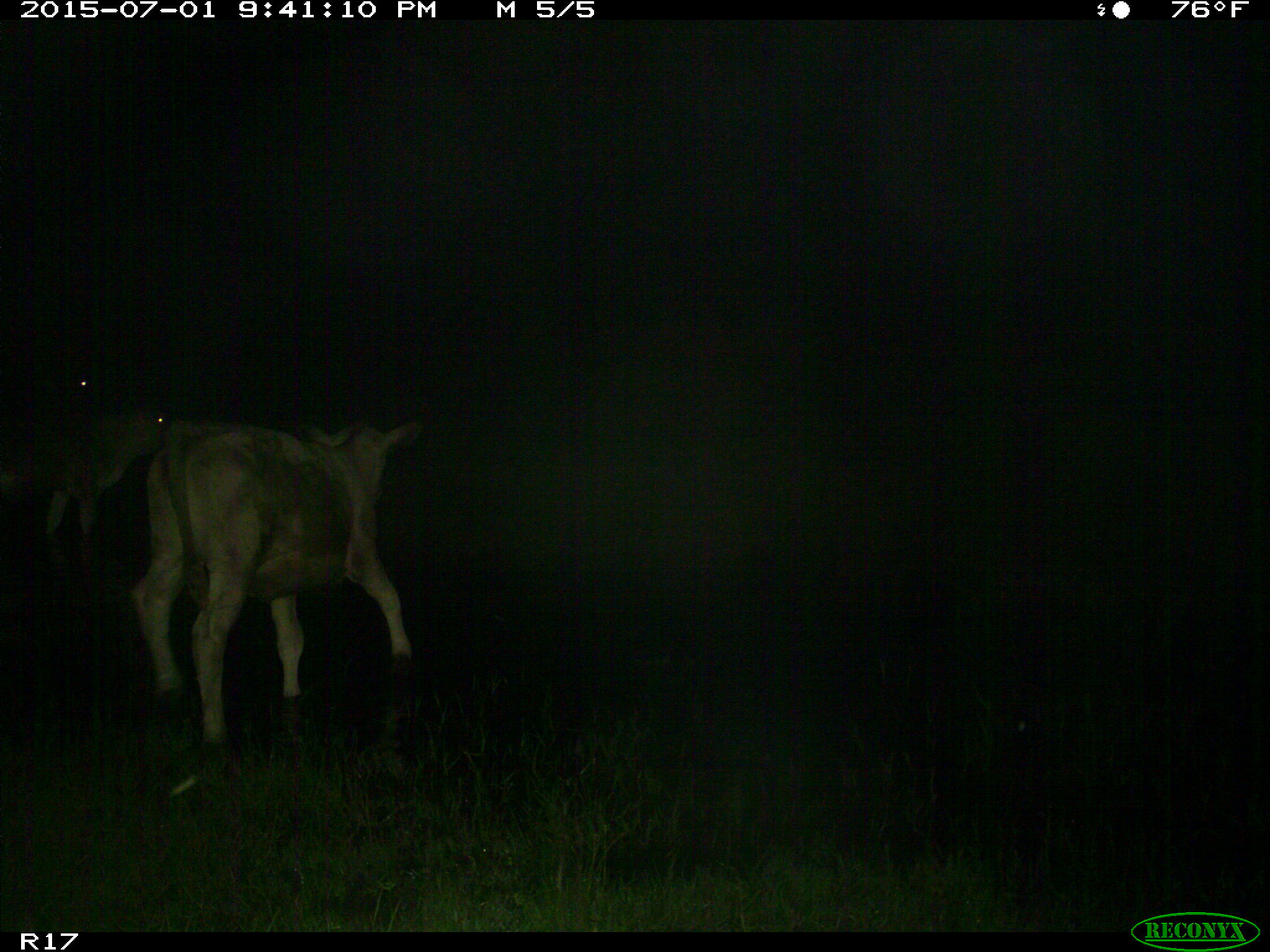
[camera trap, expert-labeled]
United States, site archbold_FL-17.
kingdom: Animalia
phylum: Chordata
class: Mammalia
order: Artiodactyla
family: Bovidae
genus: Bos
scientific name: Bos taurus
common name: domestic cow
Bos taurus (domestic cow).